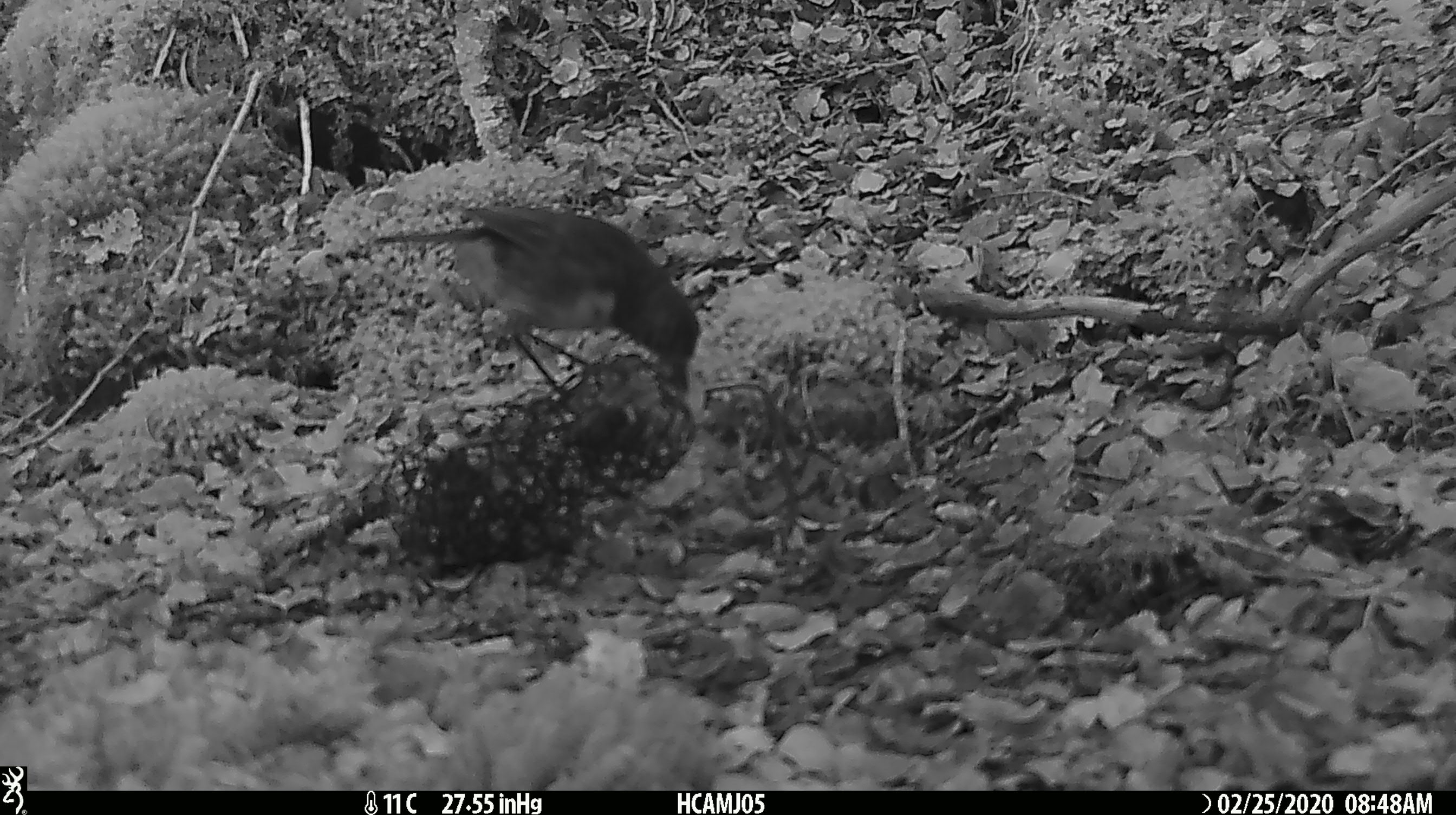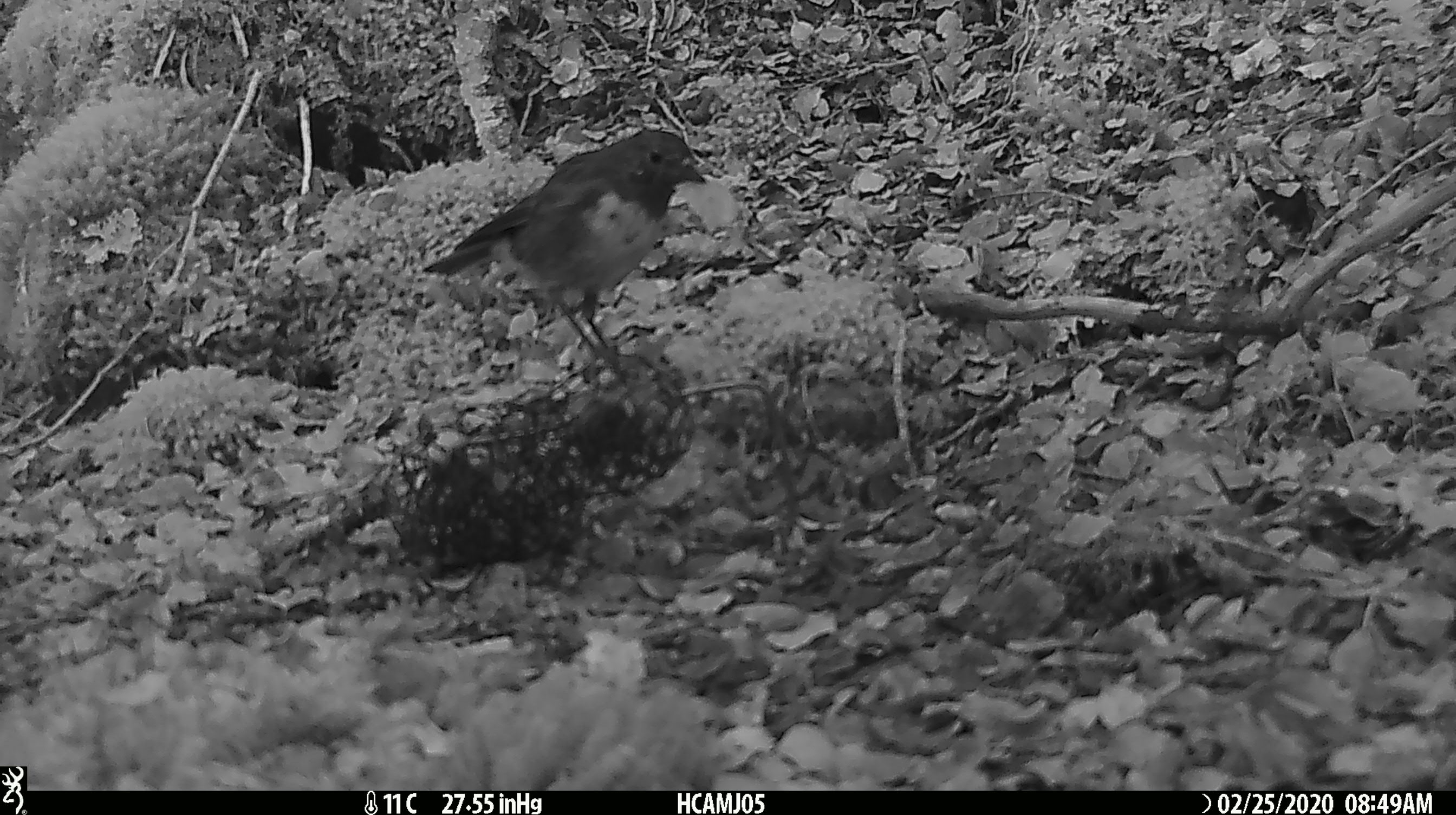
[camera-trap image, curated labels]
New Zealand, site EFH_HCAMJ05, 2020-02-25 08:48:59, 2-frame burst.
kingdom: Animalia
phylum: Chordata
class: Aves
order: Passeriformes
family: Petroicidae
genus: Petroica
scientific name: Petroica australis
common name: new zealand robin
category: robin